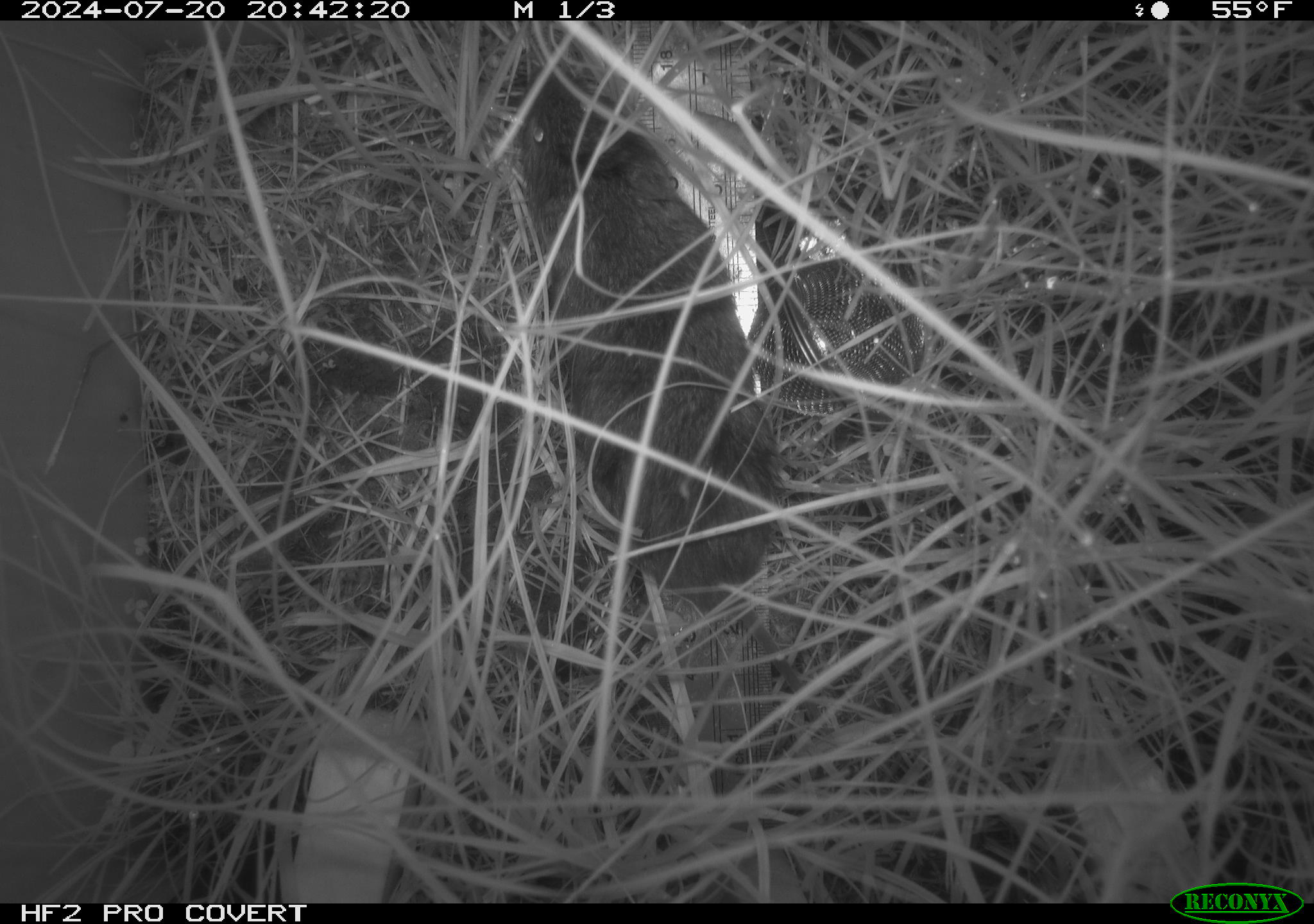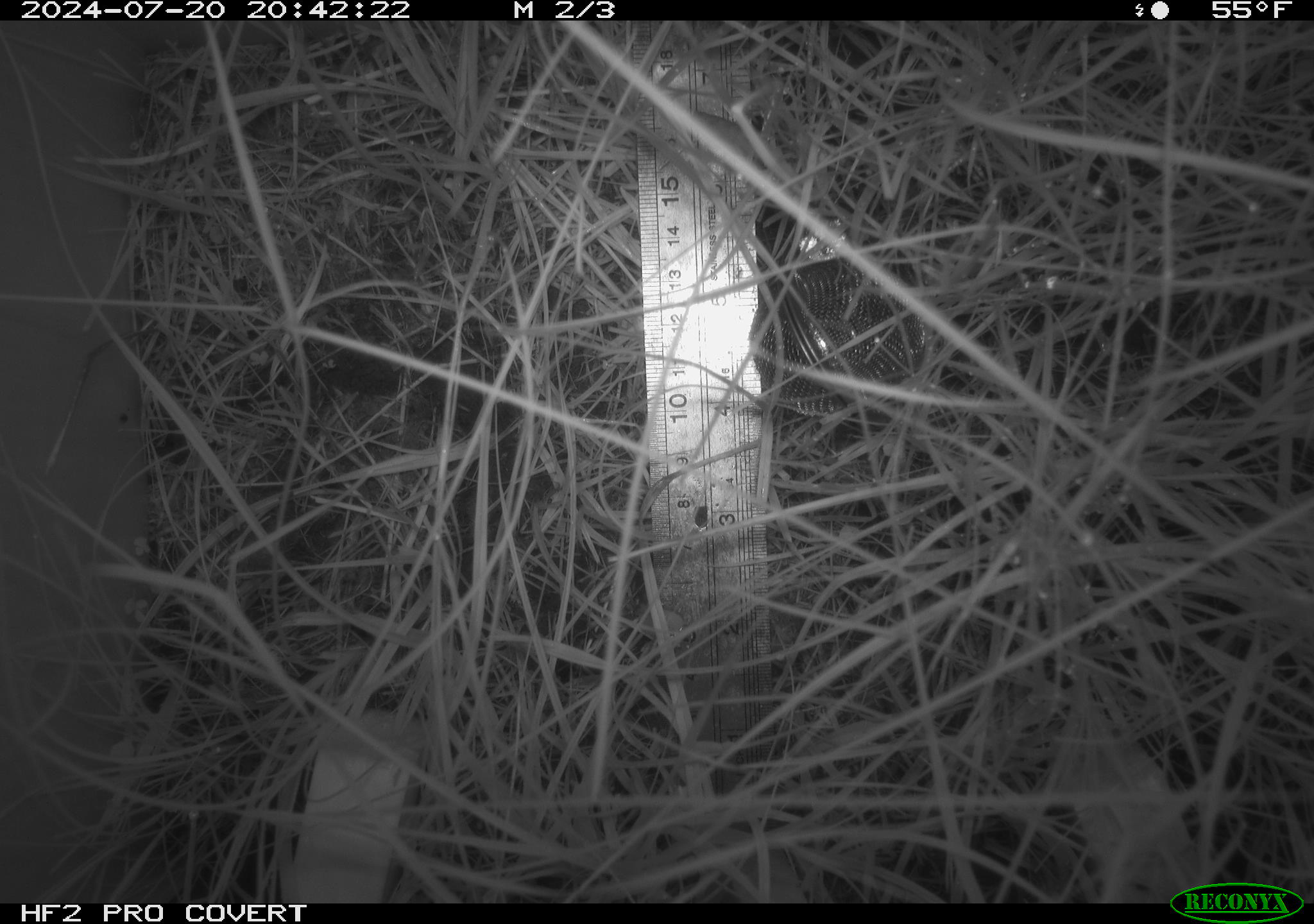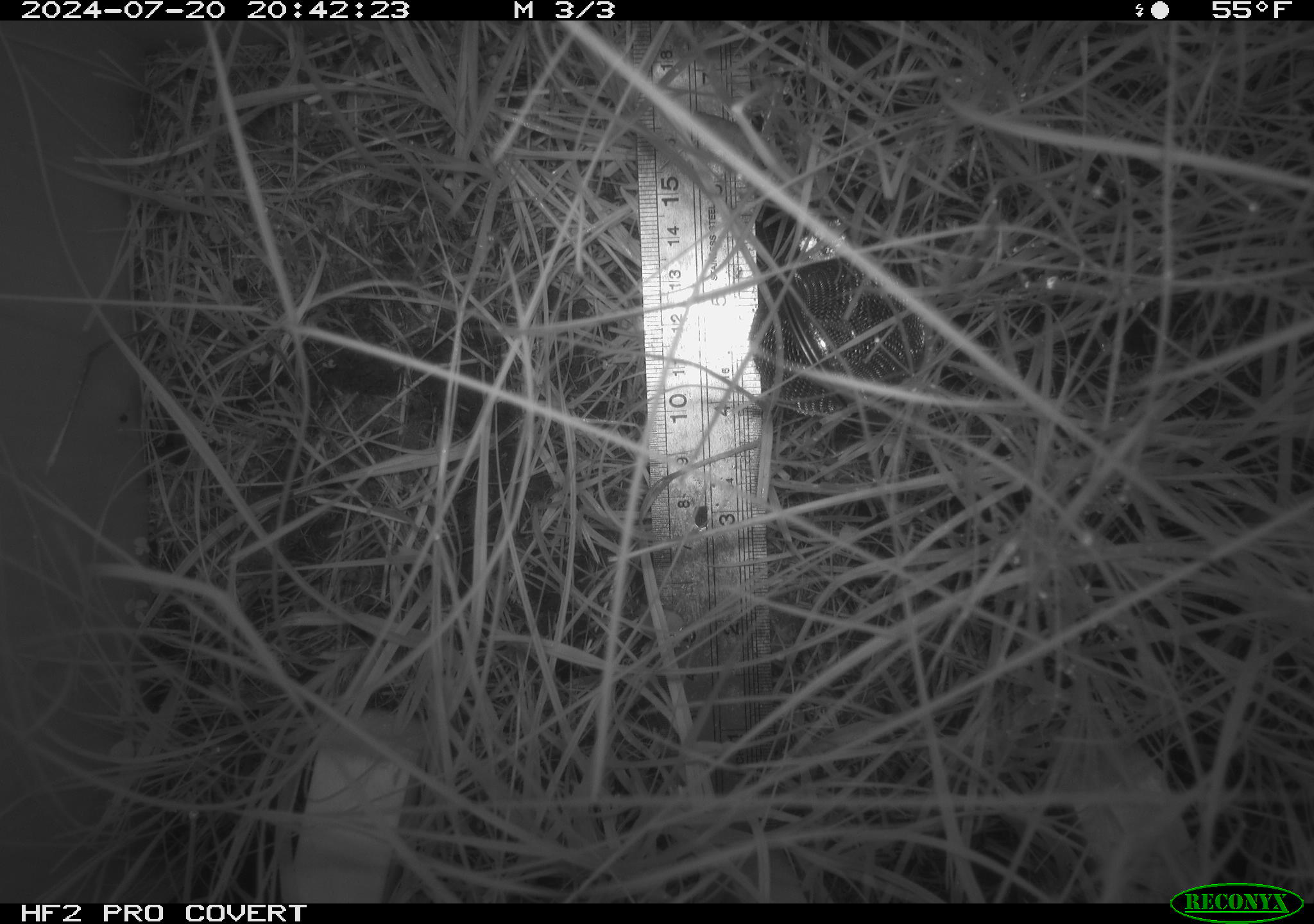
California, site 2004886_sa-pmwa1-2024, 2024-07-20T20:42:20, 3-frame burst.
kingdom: Animalia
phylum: Chordata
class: Mammalia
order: Rodentia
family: Cricetidae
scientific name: Arvicolinae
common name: voles, lemmings, and muskrats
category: arvicolinae subfamily